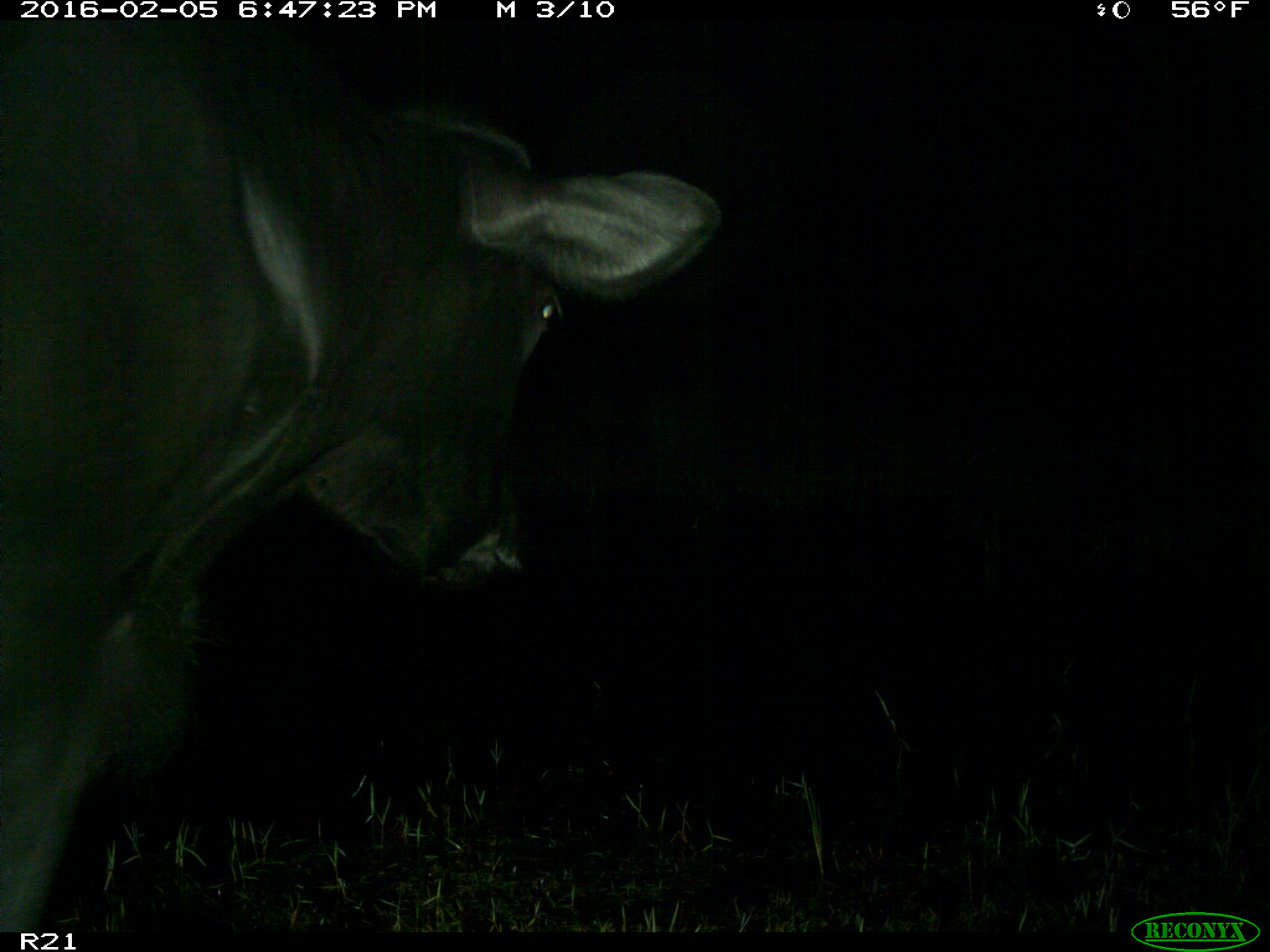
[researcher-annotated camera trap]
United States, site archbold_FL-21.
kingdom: Animalia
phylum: Chordata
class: Mammalia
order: Artiodactyla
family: Bovidae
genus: Bos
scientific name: Bos taurus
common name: domestic cow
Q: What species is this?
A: Bos taurus (domestic cow).